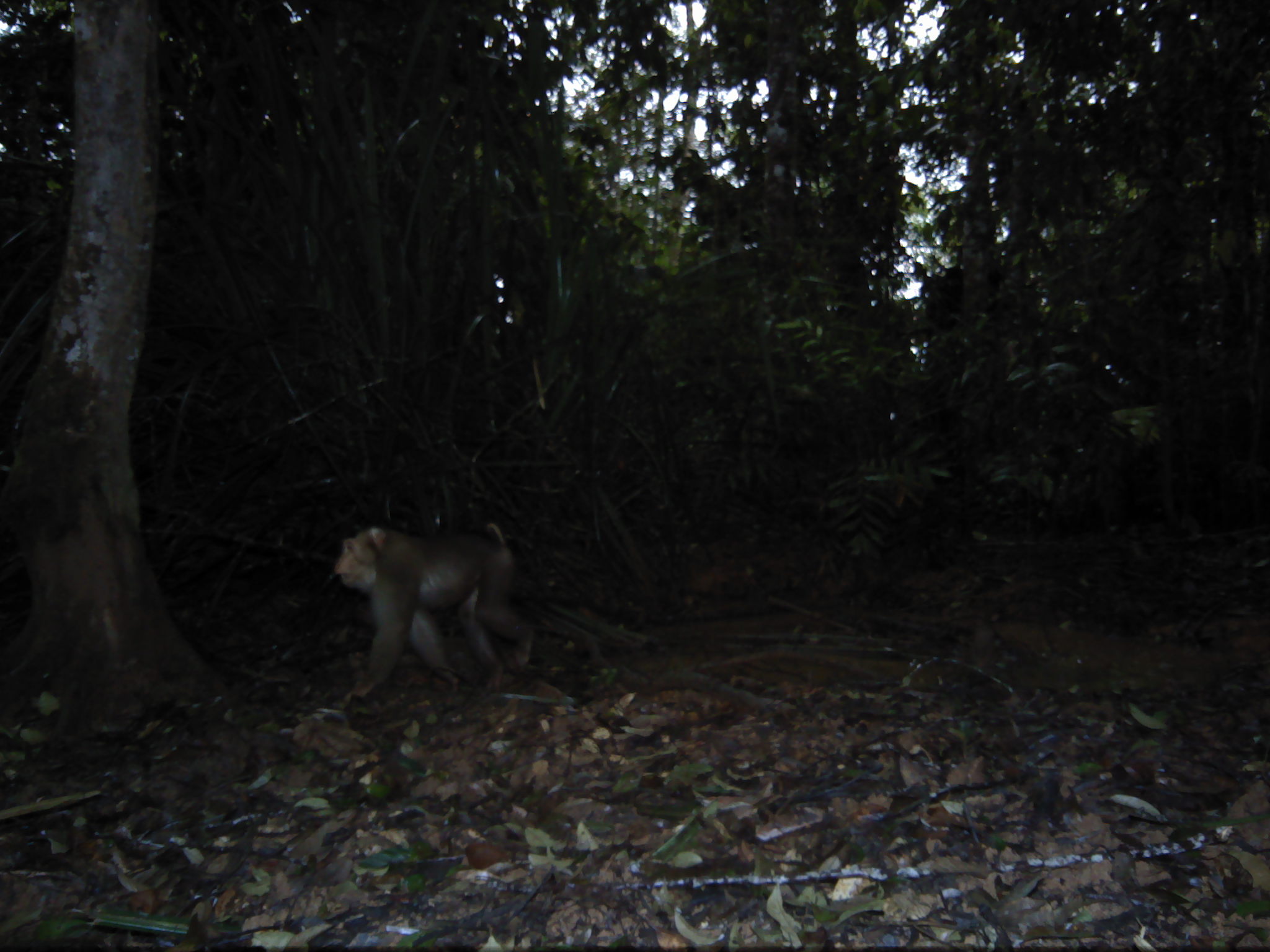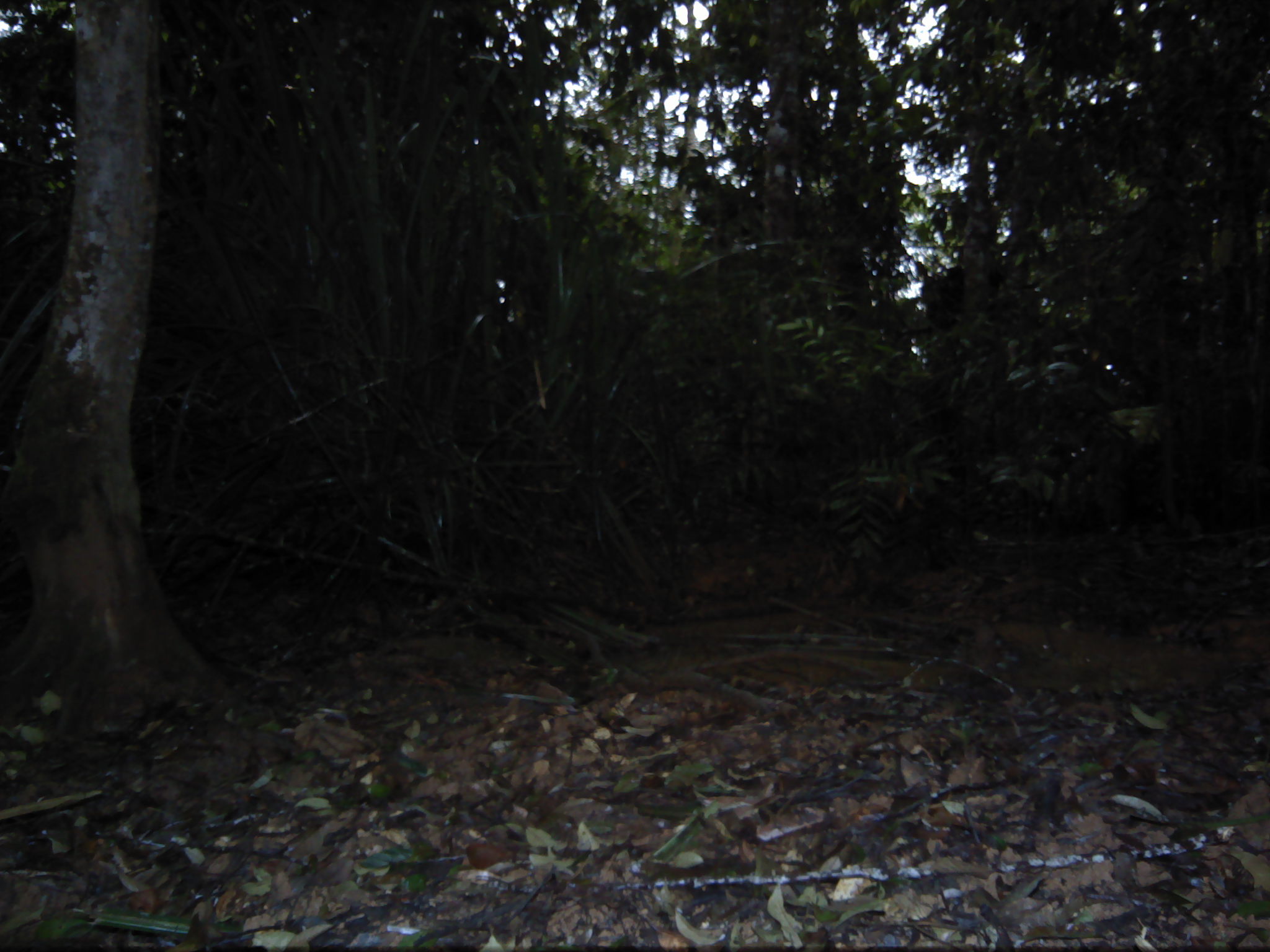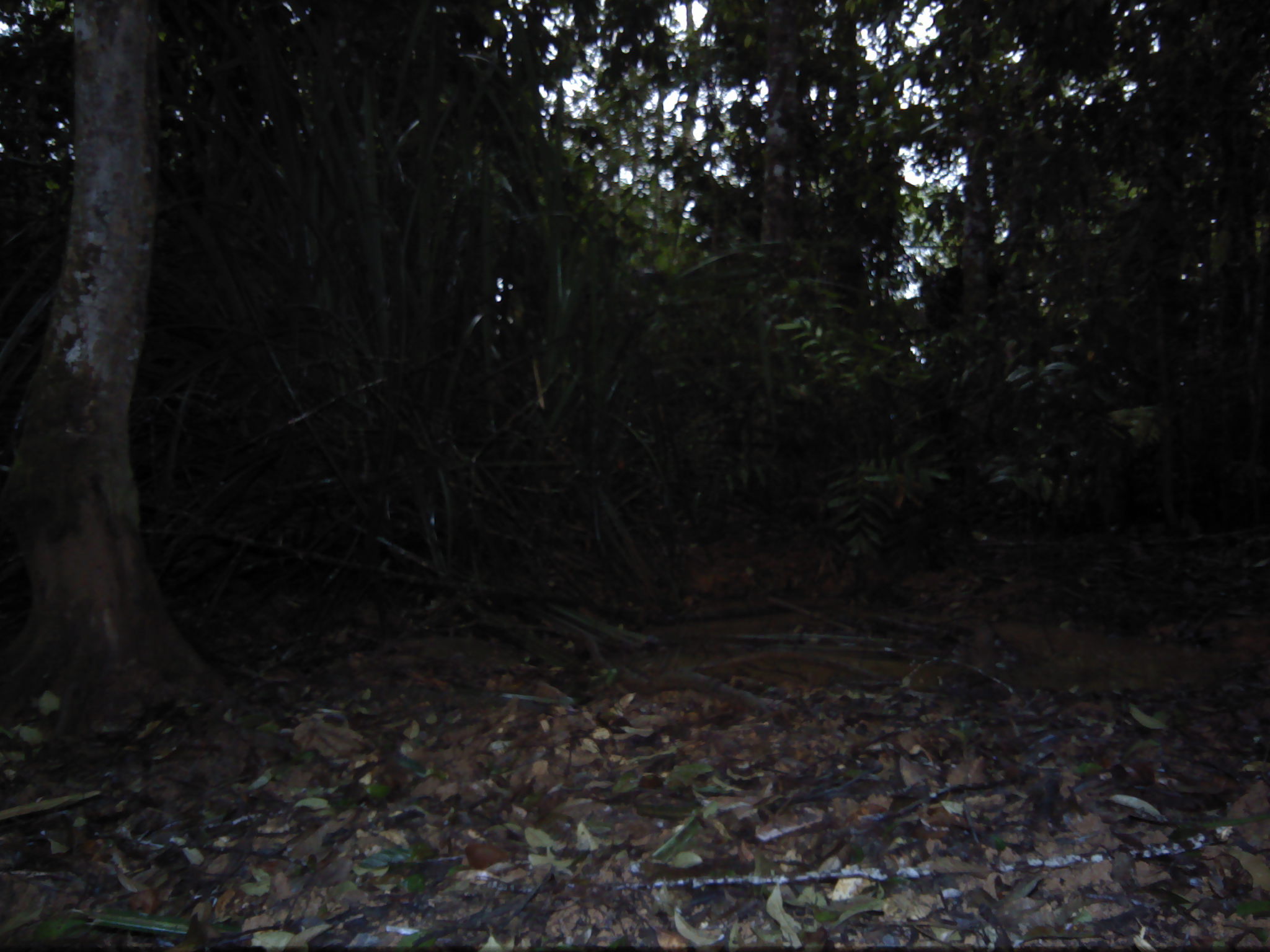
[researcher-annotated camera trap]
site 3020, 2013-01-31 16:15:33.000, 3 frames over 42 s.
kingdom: Animalia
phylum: Chordata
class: Mammalia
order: Primates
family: Cercopithecidae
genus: Macaca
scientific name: Macaca nemestrina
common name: southern pig-tailed macaque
Macaca nemestrina (southern pig-tailed macaque), count 1.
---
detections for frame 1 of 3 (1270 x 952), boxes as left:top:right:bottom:
macaca nemestrina: 331:513:537:696